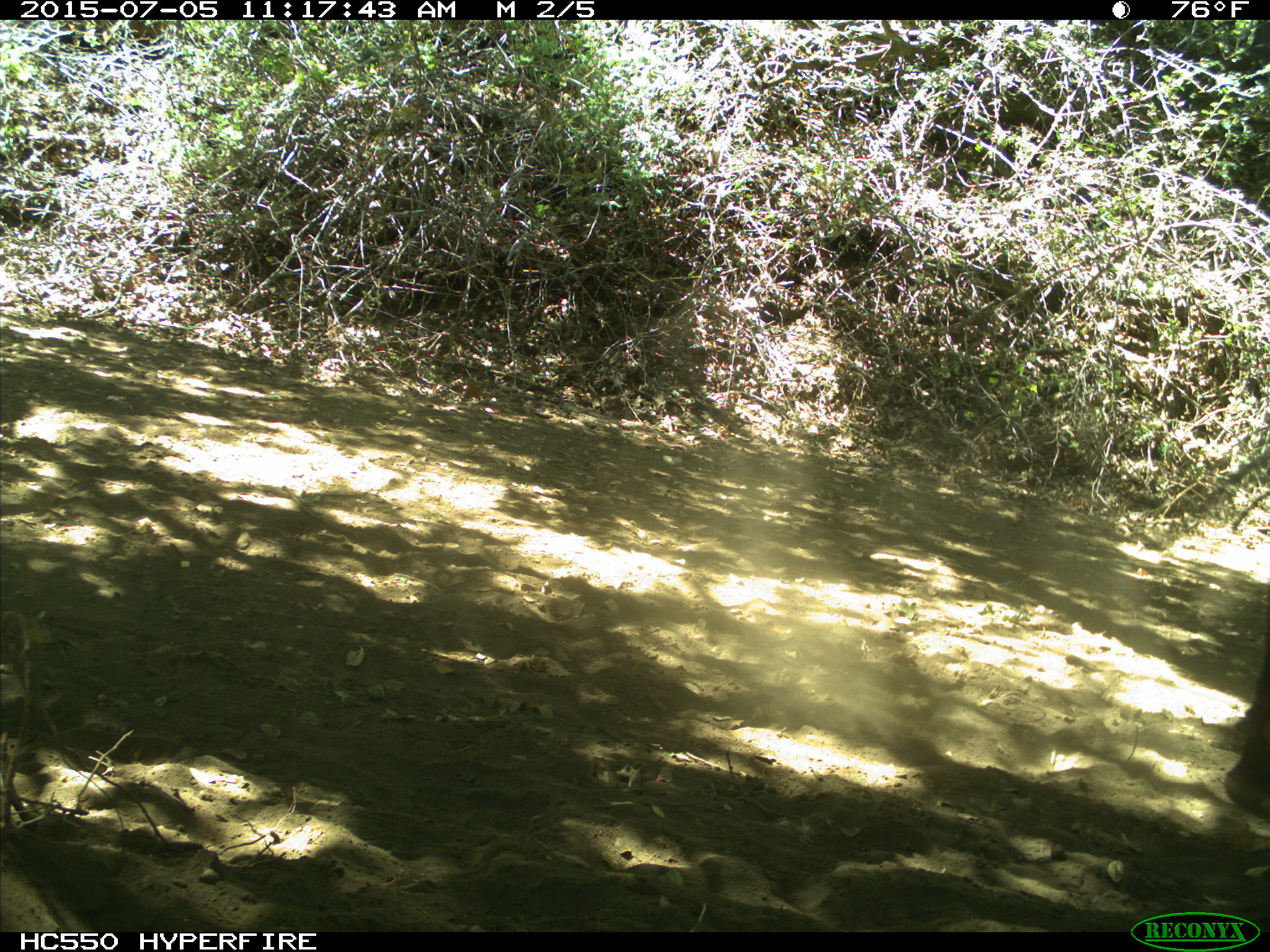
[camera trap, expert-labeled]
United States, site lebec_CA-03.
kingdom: Animalia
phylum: Chordata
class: Mammalia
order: Artiodactyla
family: Bovidae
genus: Bos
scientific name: Bos taurus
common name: domestic cow